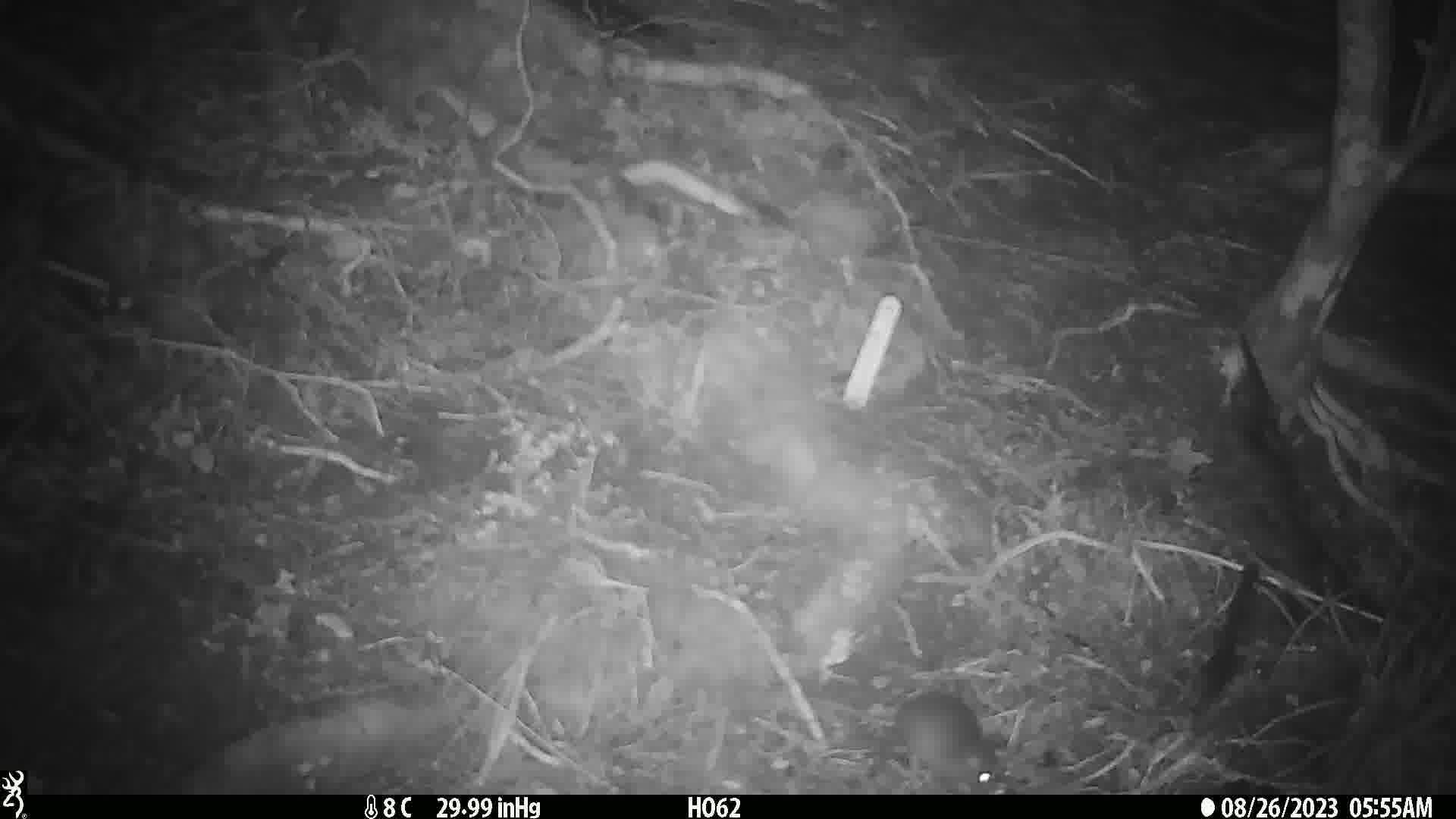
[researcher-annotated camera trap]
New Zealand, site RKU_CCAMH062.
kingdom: Animalia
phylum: Chordata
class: Mammalia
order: Rodentia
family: Muridae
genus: Rattus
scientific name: Rattus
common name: rat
Rat (Rattus).